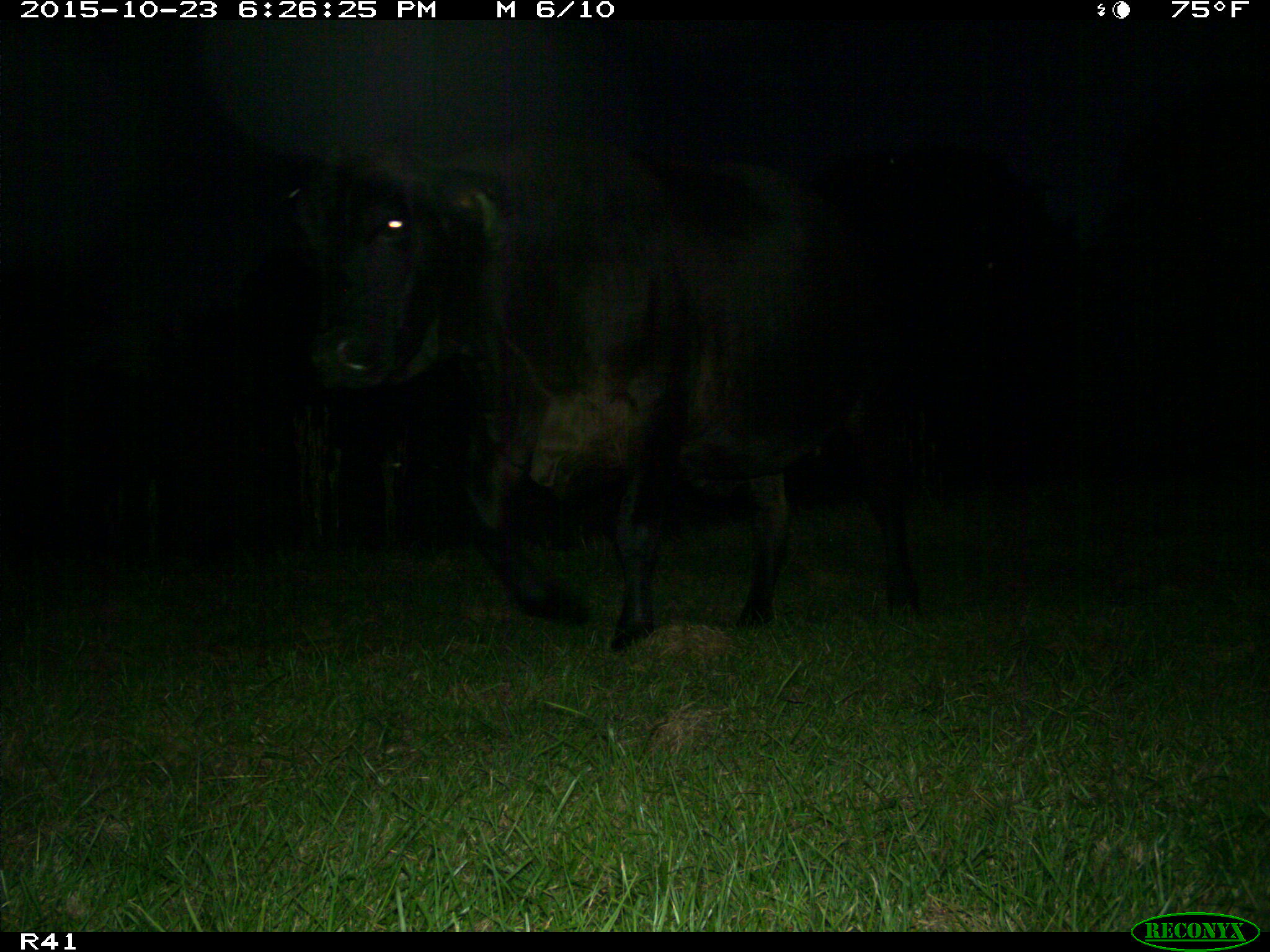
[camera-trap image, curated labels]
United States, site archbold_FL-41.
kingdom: Animalia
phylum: Chordata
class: Mammalia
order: Artiodactyla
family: Bovidae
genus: Bos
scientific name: Bos taurus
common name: domestic cow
Bos taurus (domestic cow).